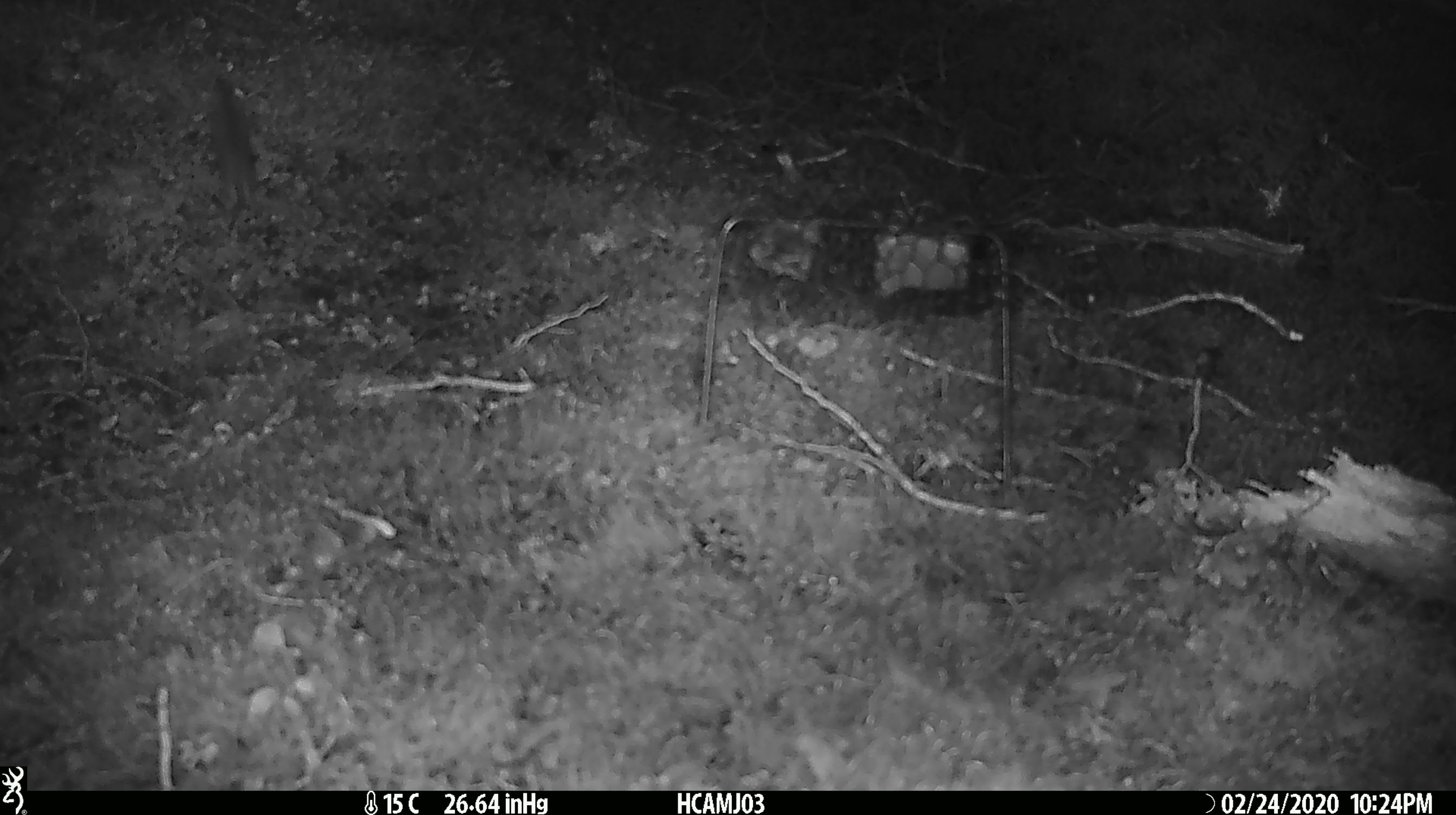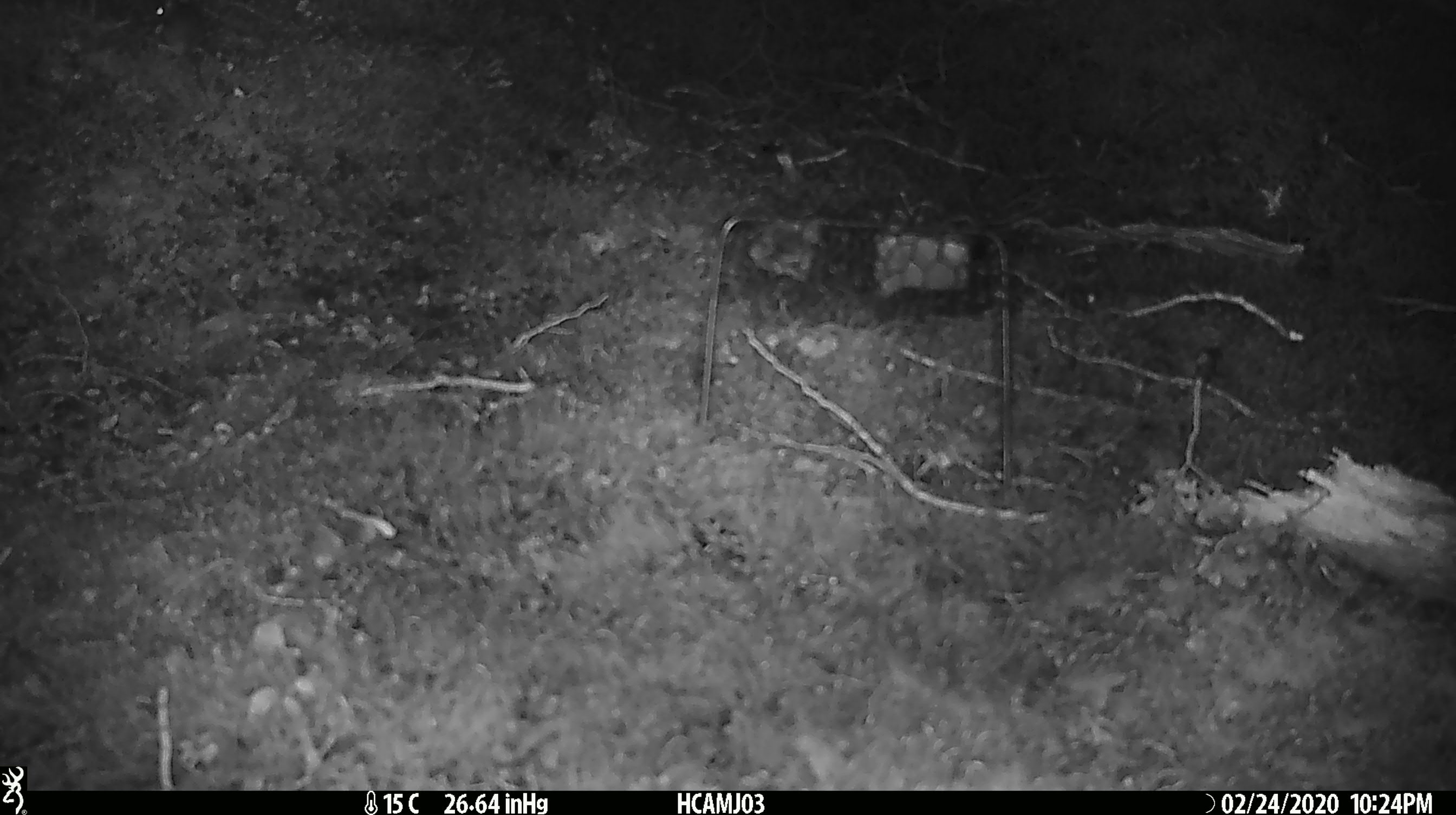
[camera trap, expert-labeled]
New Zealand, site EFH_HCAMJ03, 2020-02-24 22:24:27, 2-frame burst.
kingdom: Animalia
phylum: Chordata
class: Mammalia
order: Rodentia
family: Muridae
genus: Mus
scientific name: Mus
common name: mouse